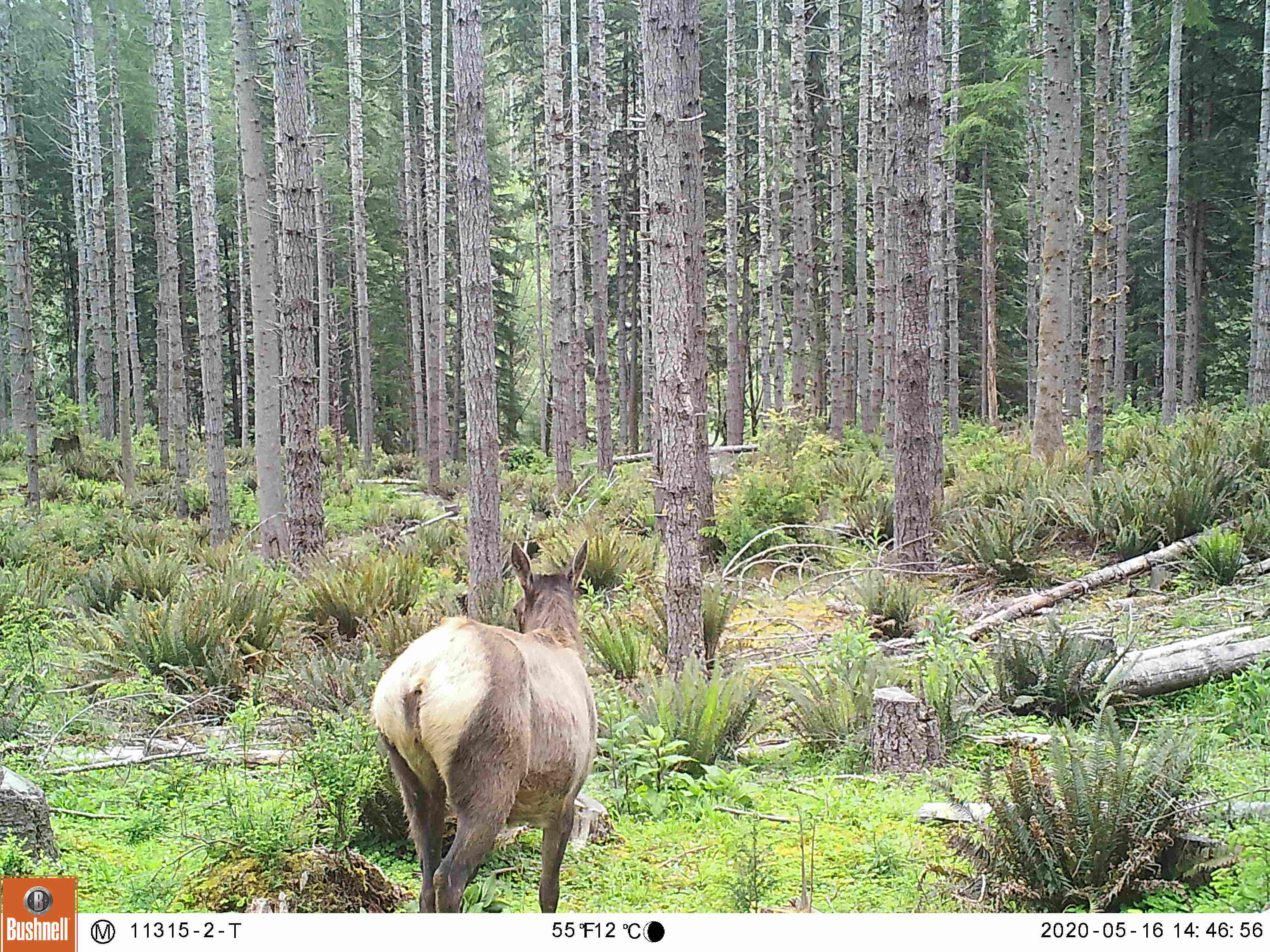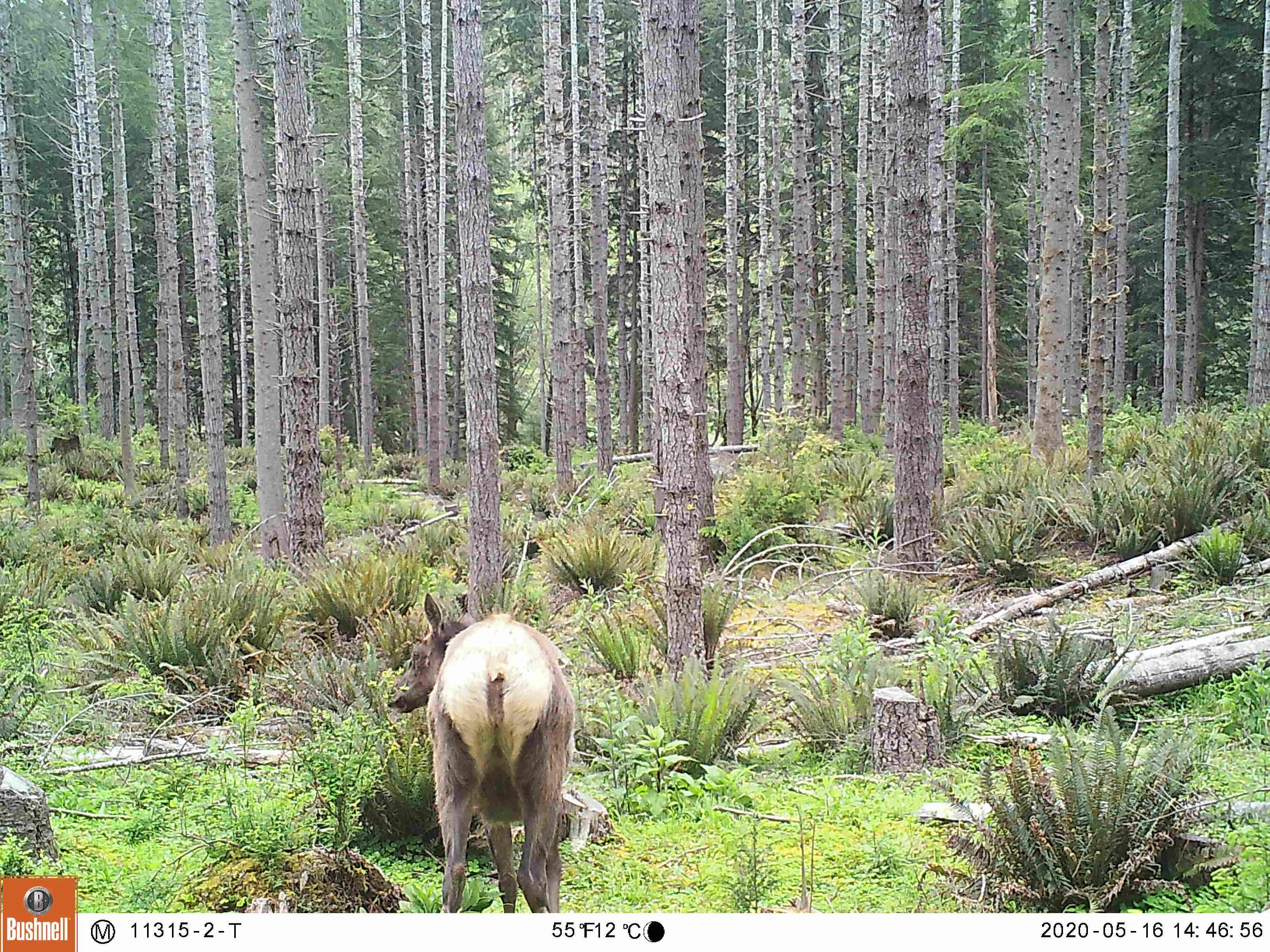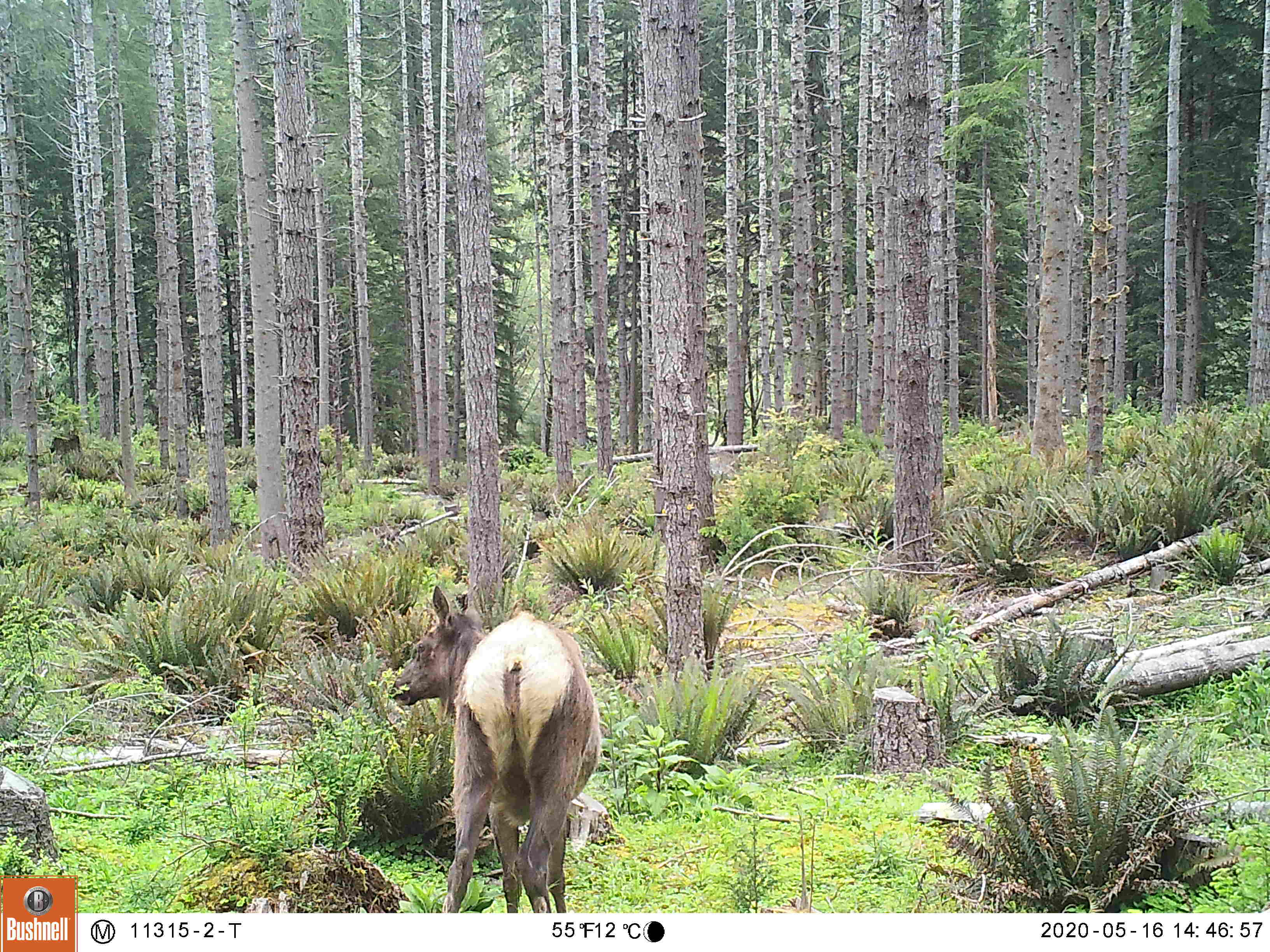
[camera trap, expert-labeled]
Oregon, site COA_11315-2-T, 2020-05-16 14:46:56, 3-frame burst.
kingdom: Animalia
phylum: Chordata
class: Mammalia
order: Artiodactyla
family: Cervidae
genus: Cervus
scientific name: Cervus canadensis roosevelti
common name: roosevelt elk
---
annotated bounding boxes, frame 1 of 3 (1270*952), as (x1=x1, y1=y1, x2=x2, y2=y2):
roosevelt elk: (x1=364, y1=538, x2=605, y2=906)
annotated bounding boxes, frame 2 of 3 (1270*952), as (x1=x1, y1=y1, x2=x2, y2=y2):
roosevelt elk: (x1=373, y1=585, x2=585, y2=906)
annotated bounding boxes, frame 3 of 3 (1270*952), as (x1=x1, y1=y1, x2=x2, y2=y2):
roosevelt elk: (x1=384, y1=578, x2=605, y2=904)